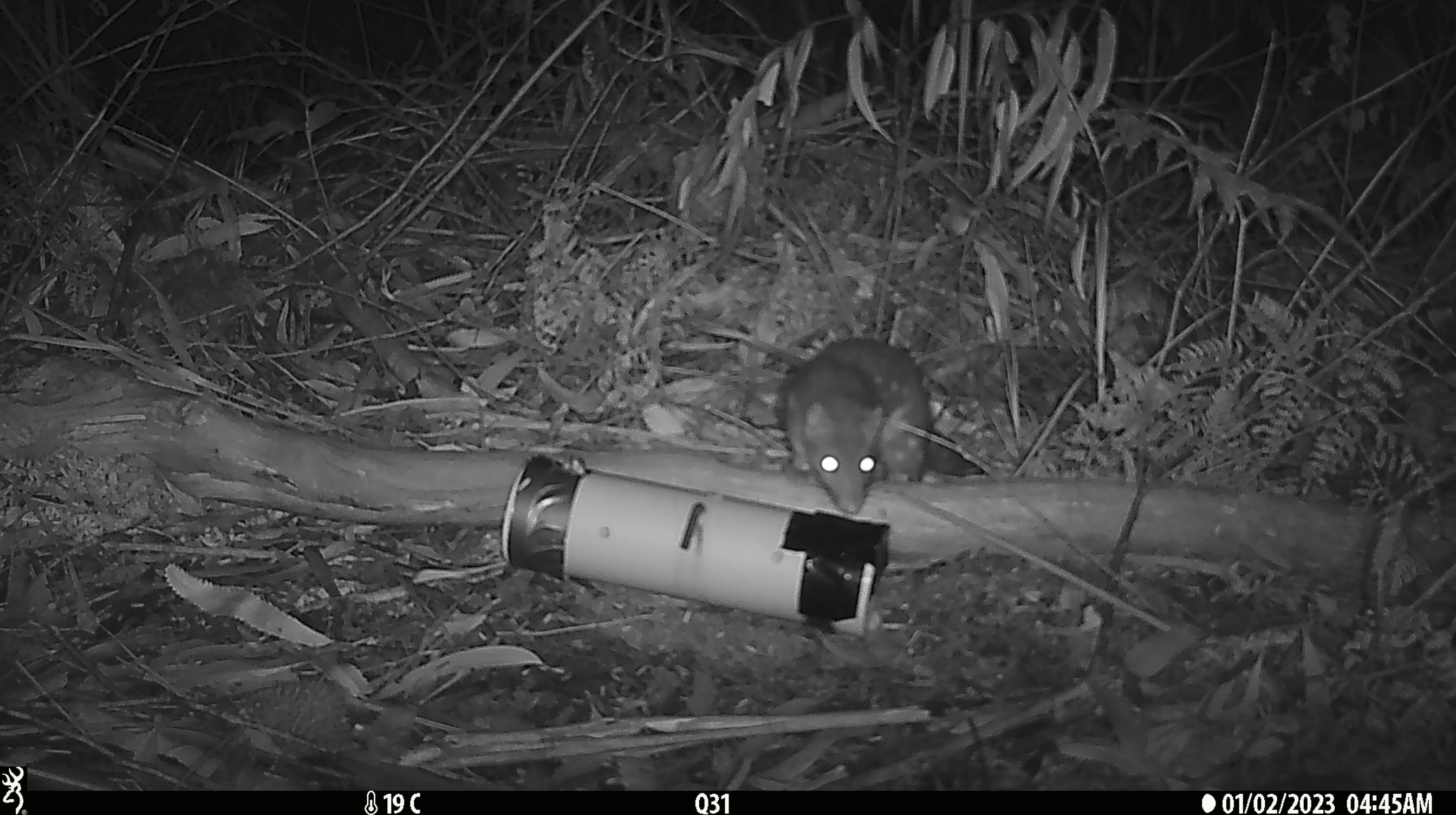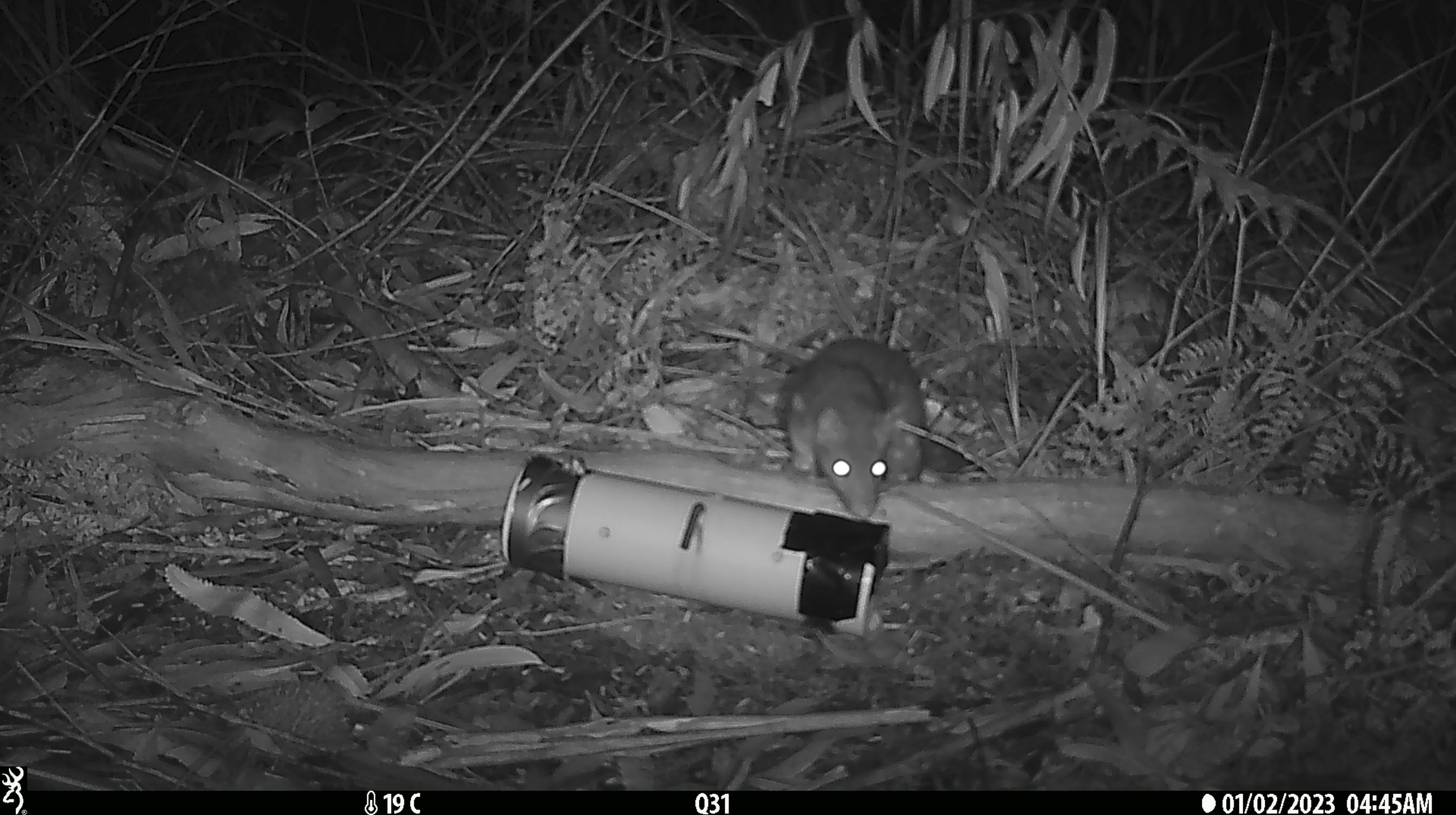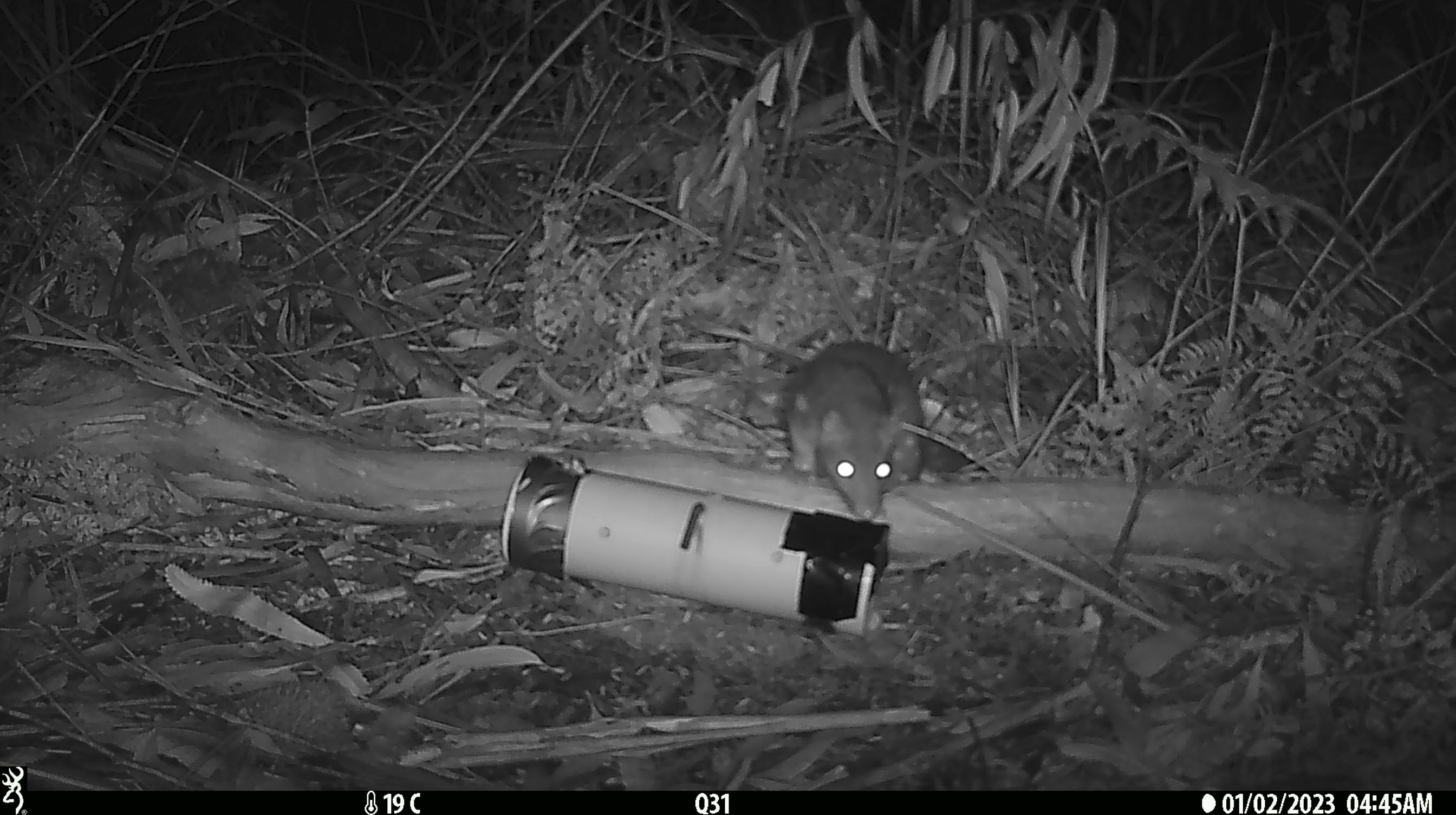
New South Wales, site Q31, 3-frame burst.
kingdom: Animalia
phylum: Chordata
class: Mammalia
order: Dasyuromorphia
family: Dasyuridae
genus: Dasyurus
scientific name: Dasyurus maculatus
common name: spotted-tailed quoll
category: quoll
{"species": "quoll (spotted-tailed quoll) (Dasyurus maculatus)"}